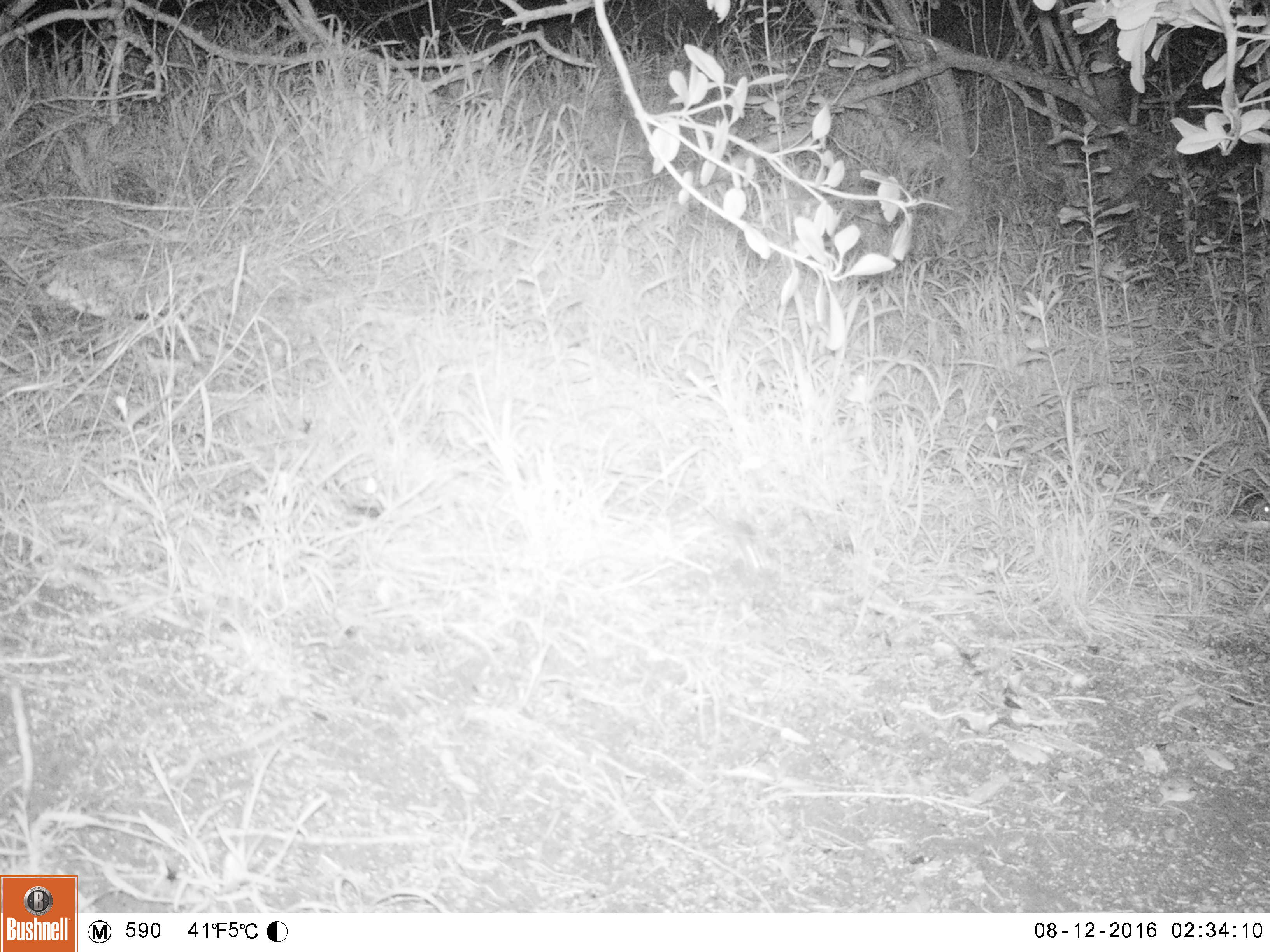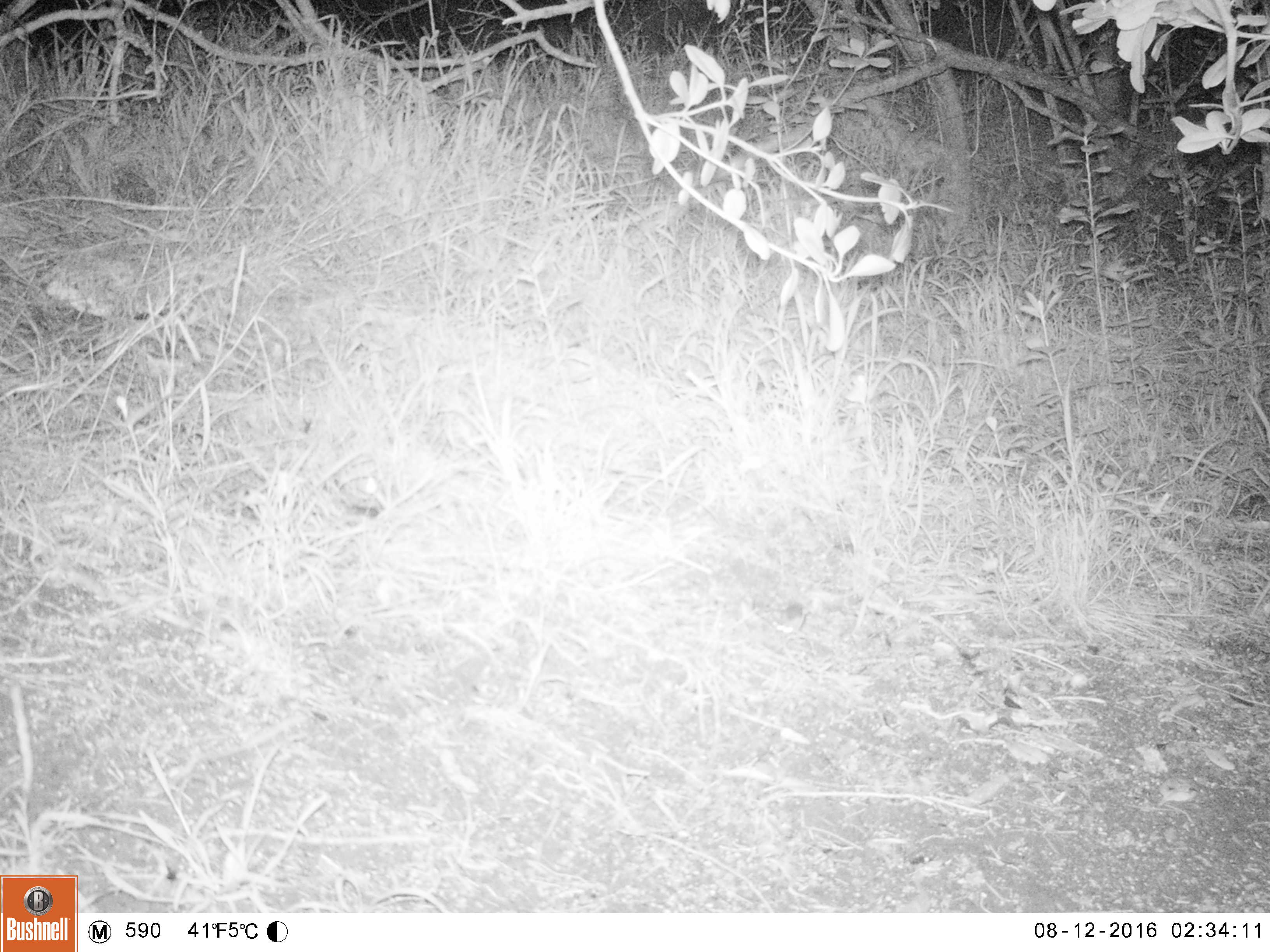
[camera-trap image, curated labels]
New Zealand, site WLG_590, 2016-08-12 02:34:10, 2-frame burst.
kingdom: Animalia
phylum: Chordata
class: Mammalia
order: Rodentia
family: Muridae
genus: Mus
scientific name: Mus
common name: mouse